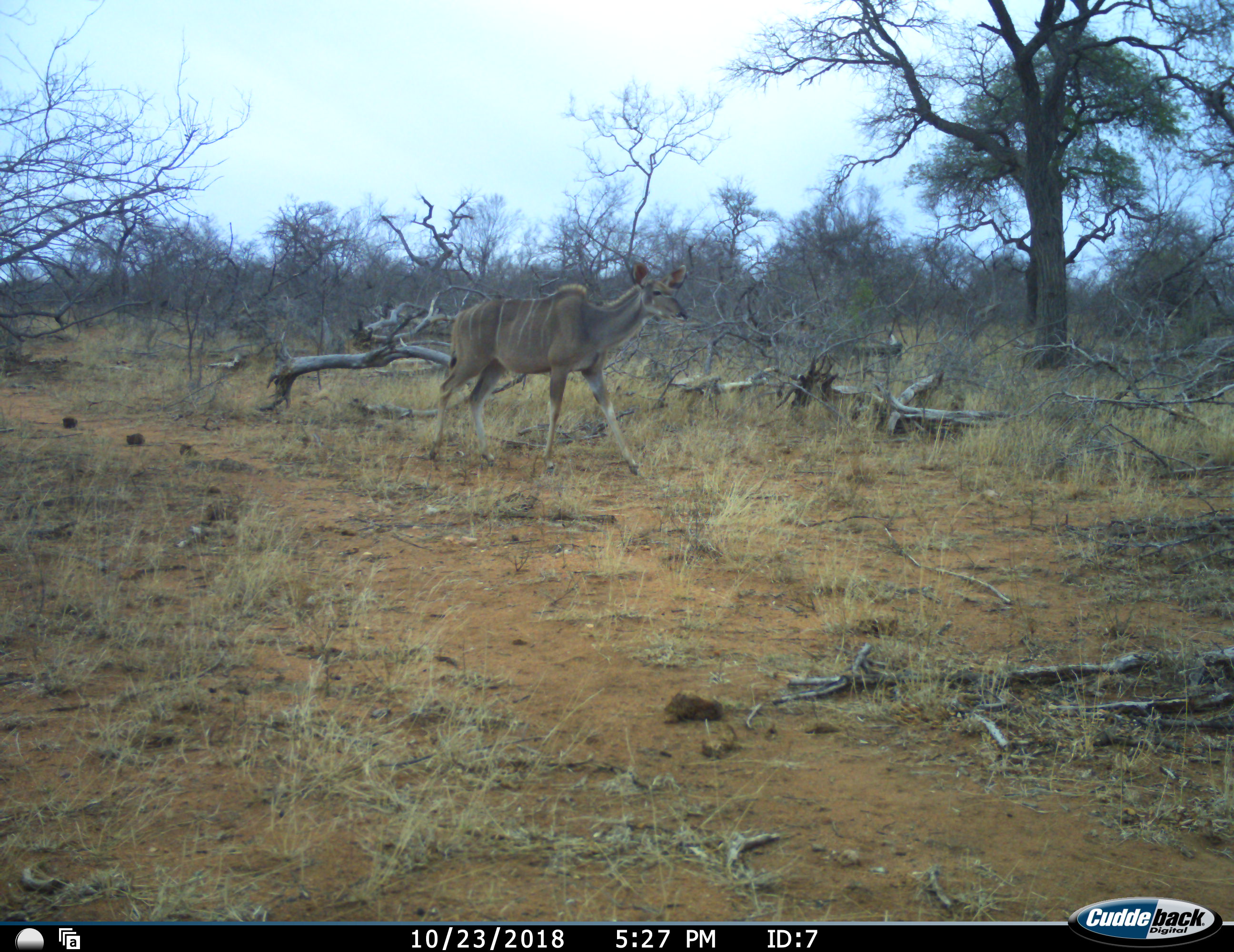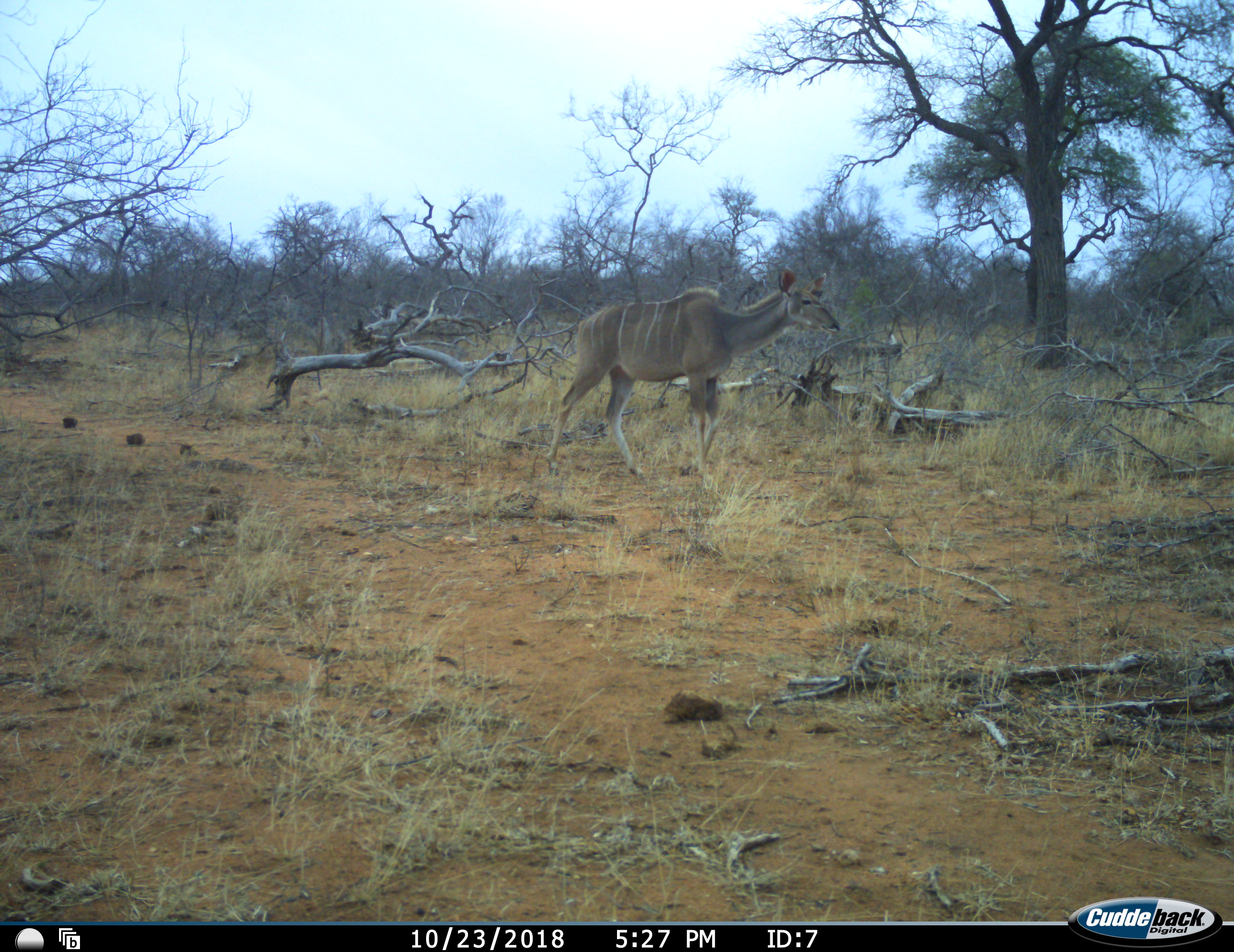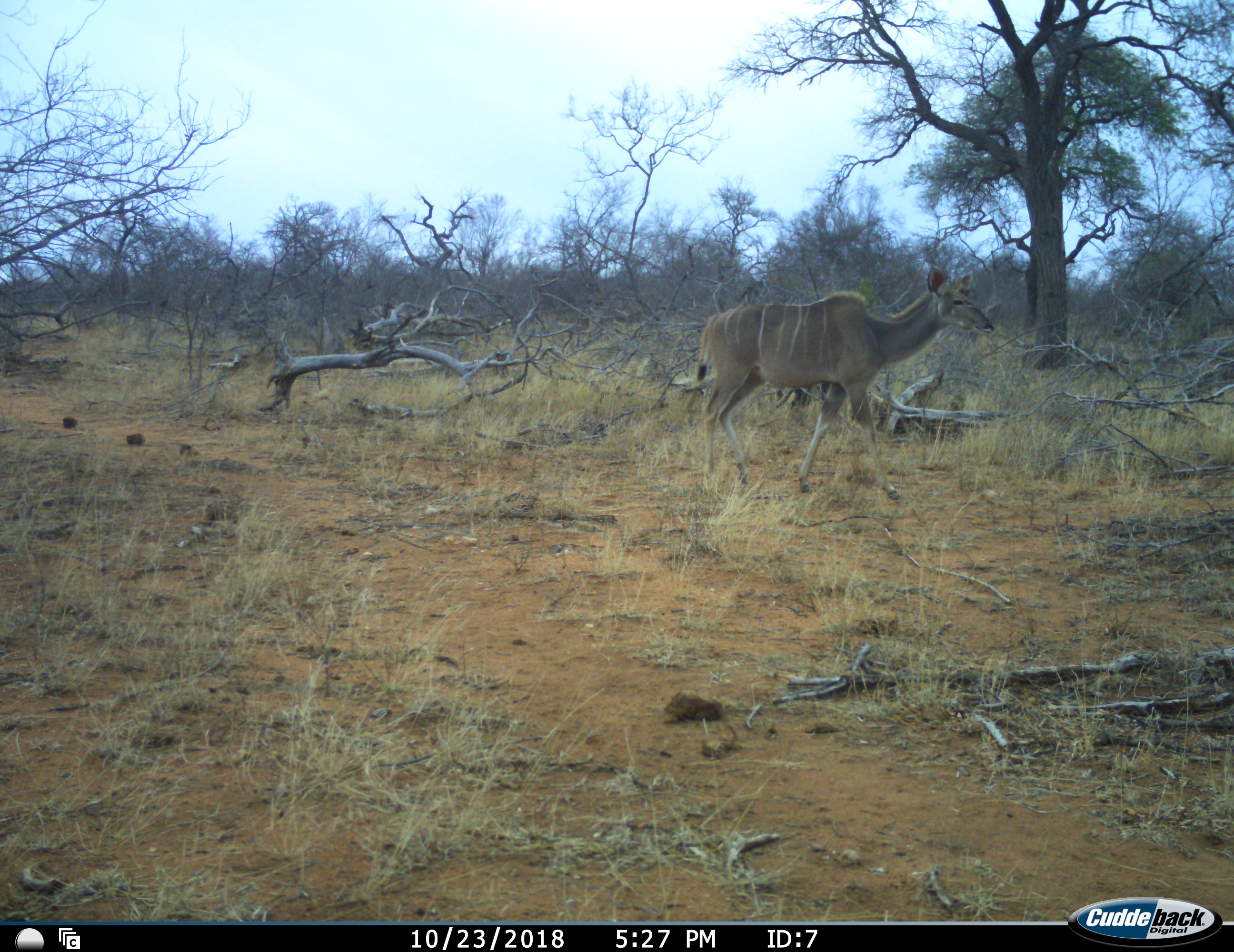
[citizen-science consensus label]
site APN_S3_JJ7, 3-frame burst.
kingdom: Animalia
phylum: Chordata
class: Mammalia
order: Artiodactyla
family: Bovidae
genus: Tragelaphus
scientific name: Tragelaphus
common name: kudu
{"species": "kudu (Tragelaphus)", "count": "1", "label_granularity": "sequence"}